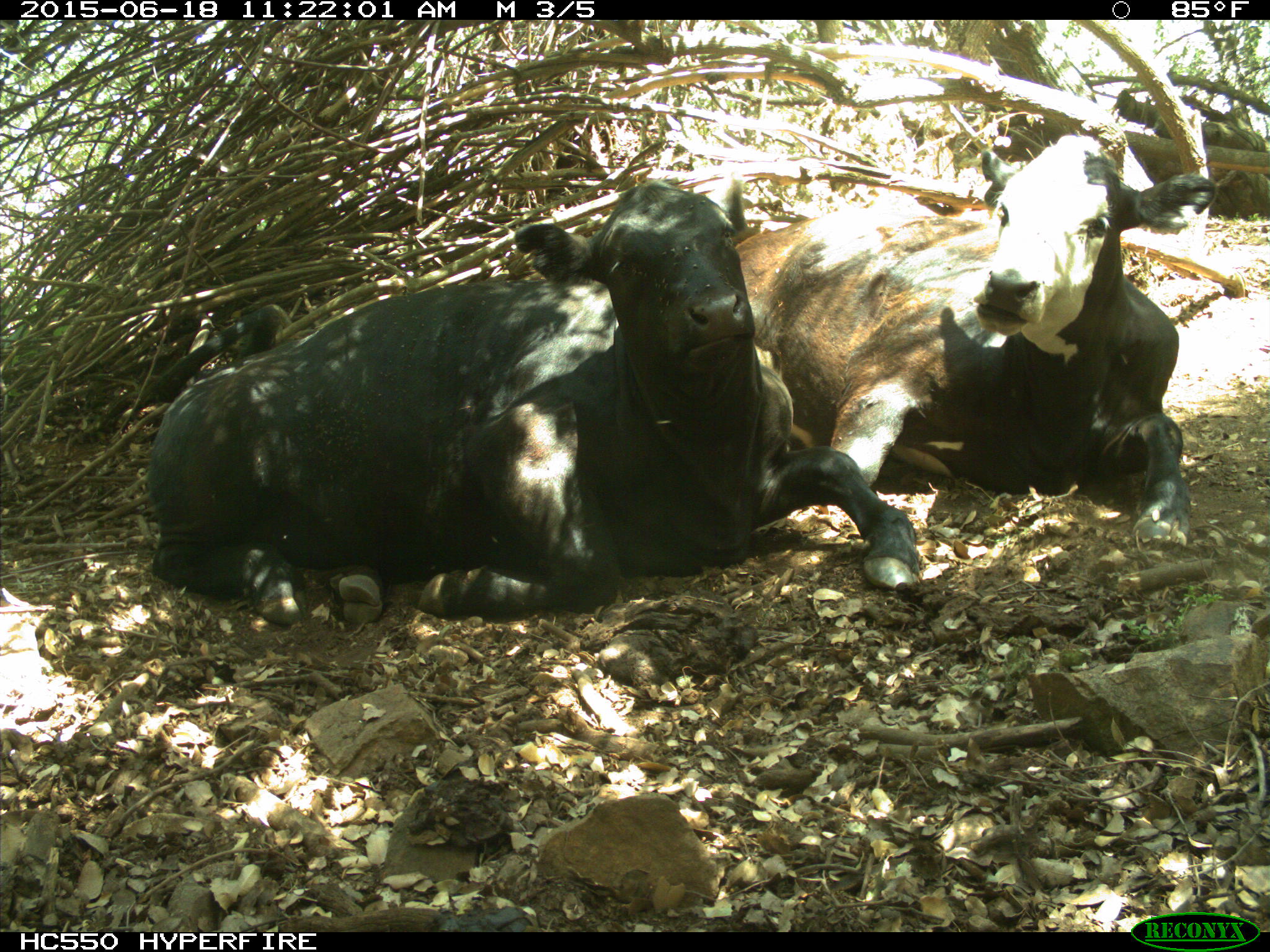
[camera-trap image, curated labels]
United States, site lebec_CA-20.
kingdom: Animalia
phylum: Chordata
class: Mammalia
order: Artiodactyla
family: Bovidae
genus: Bos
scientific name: Bos taurus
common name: domestic cow